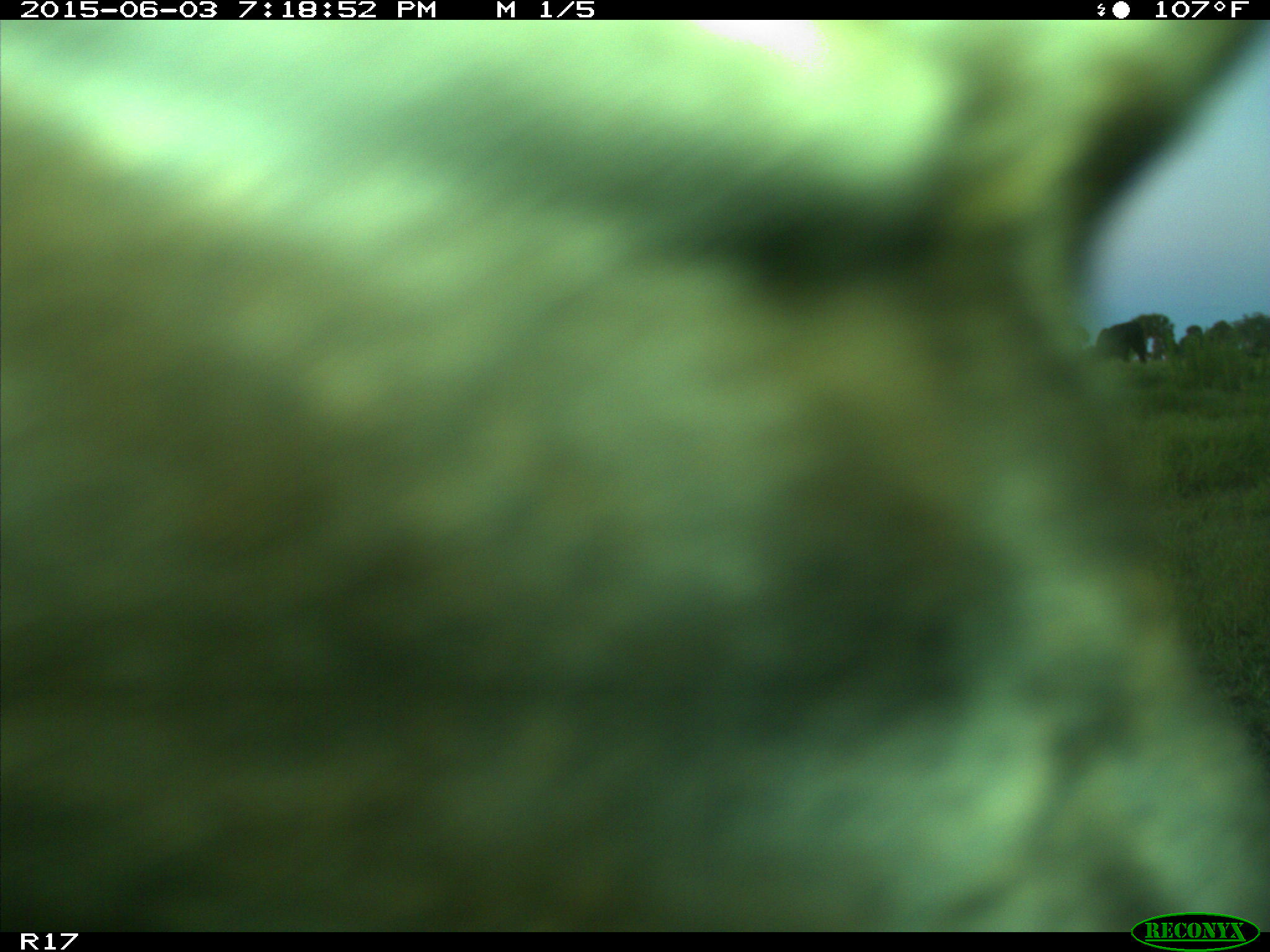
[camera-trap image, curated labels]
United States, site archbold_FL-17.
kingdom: Animalia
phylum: Chordata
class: Mammalia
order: Artiodactyla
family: Bovidae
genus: Bos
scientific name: Bos taurus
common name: domestic cow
Bos taurus (domestic cow).